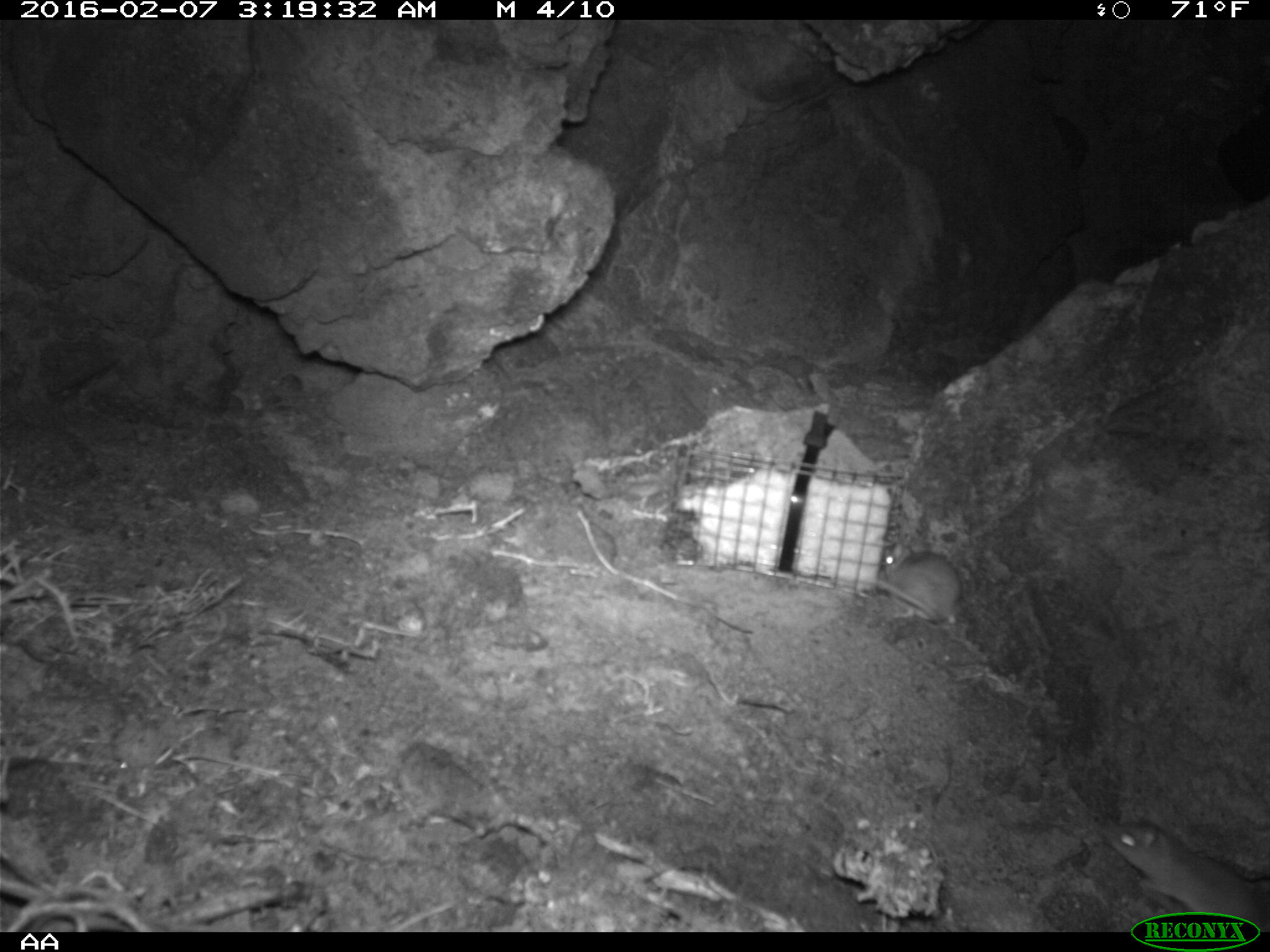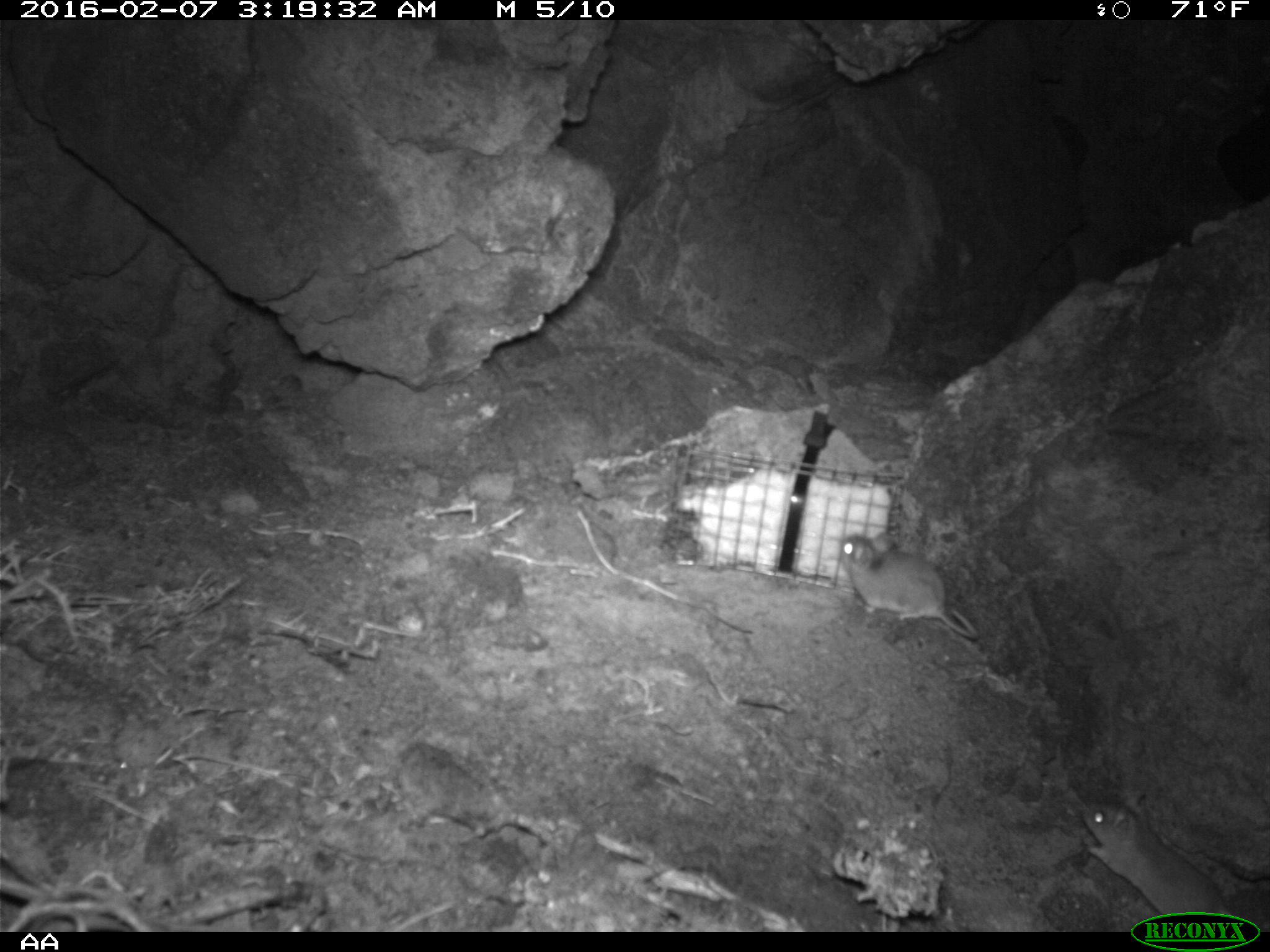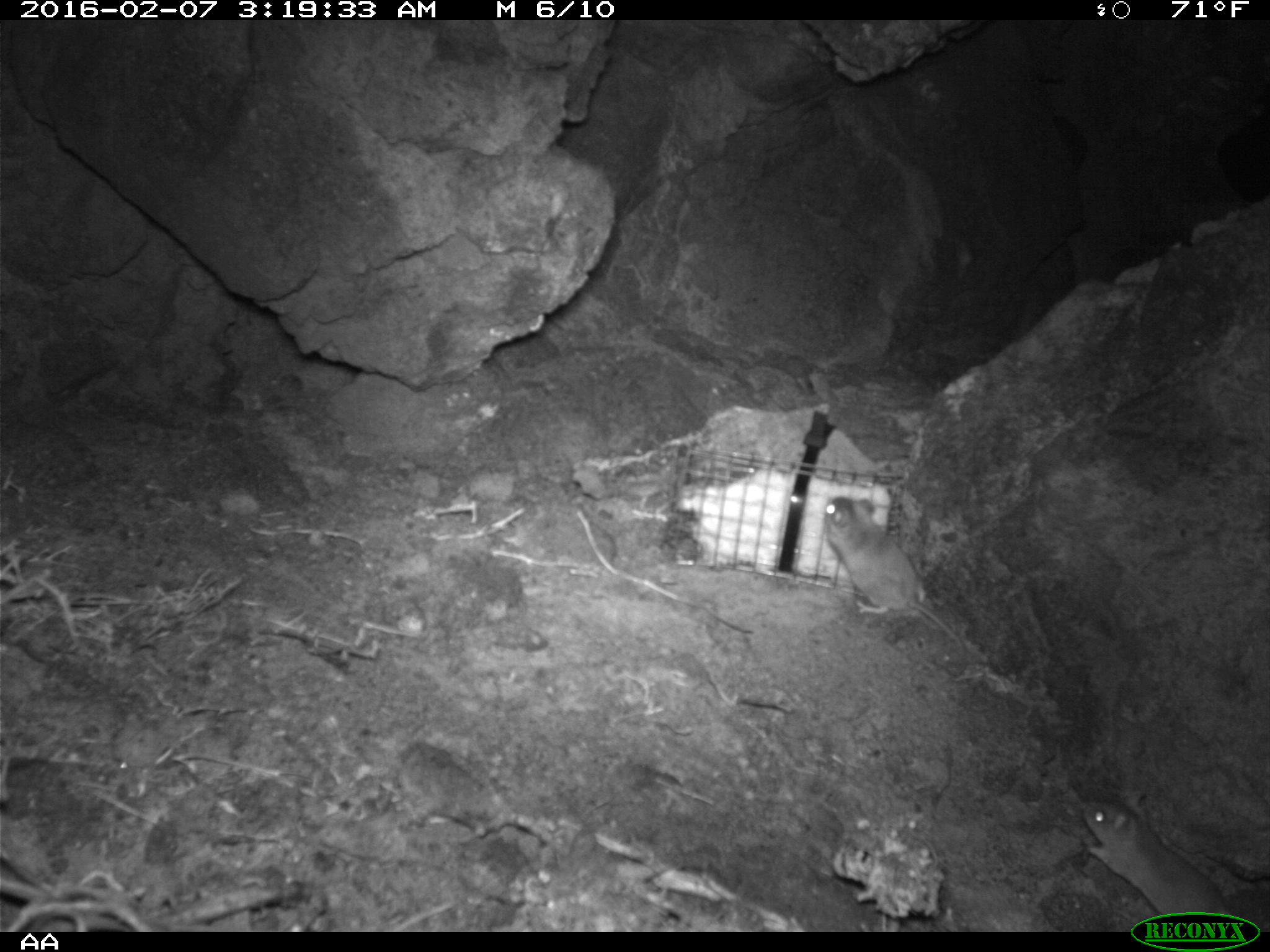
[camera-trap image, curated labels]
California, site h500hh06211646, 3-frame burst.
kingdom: Animalia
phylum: Chordata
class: Mammalia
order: Rodentia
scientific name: Rodentia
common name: rodent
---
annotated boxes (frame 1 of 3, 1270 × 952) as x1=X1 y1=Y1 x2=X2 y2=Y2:
rodent: x1=1102 y1=820 x2=1269 y2=930; x1=861 y1=541 x2=961 y2=625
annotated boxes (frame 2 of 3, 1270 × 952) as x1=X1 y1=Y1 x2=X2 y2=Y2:
rodent: x1=1079 y1=801 x2=1242 y2=932; x1=838 y1=530 x2=979 y2=638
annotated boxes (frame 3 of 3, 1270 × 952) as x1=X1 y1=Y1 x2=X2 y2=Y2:
rodent: x1=822 y1=496 x2=970 y2=682; x1=1080 y1=790 x2=1233 y2=926